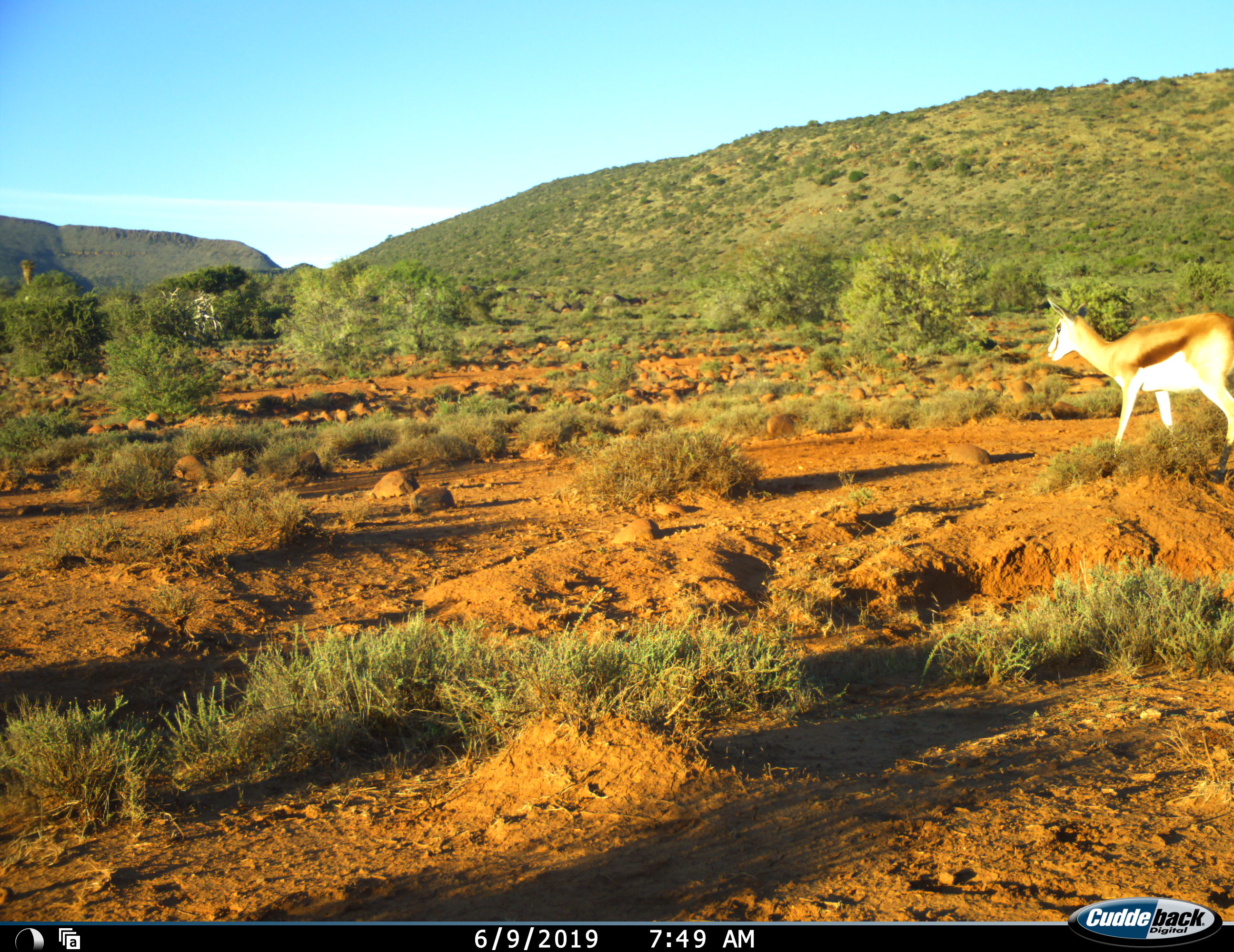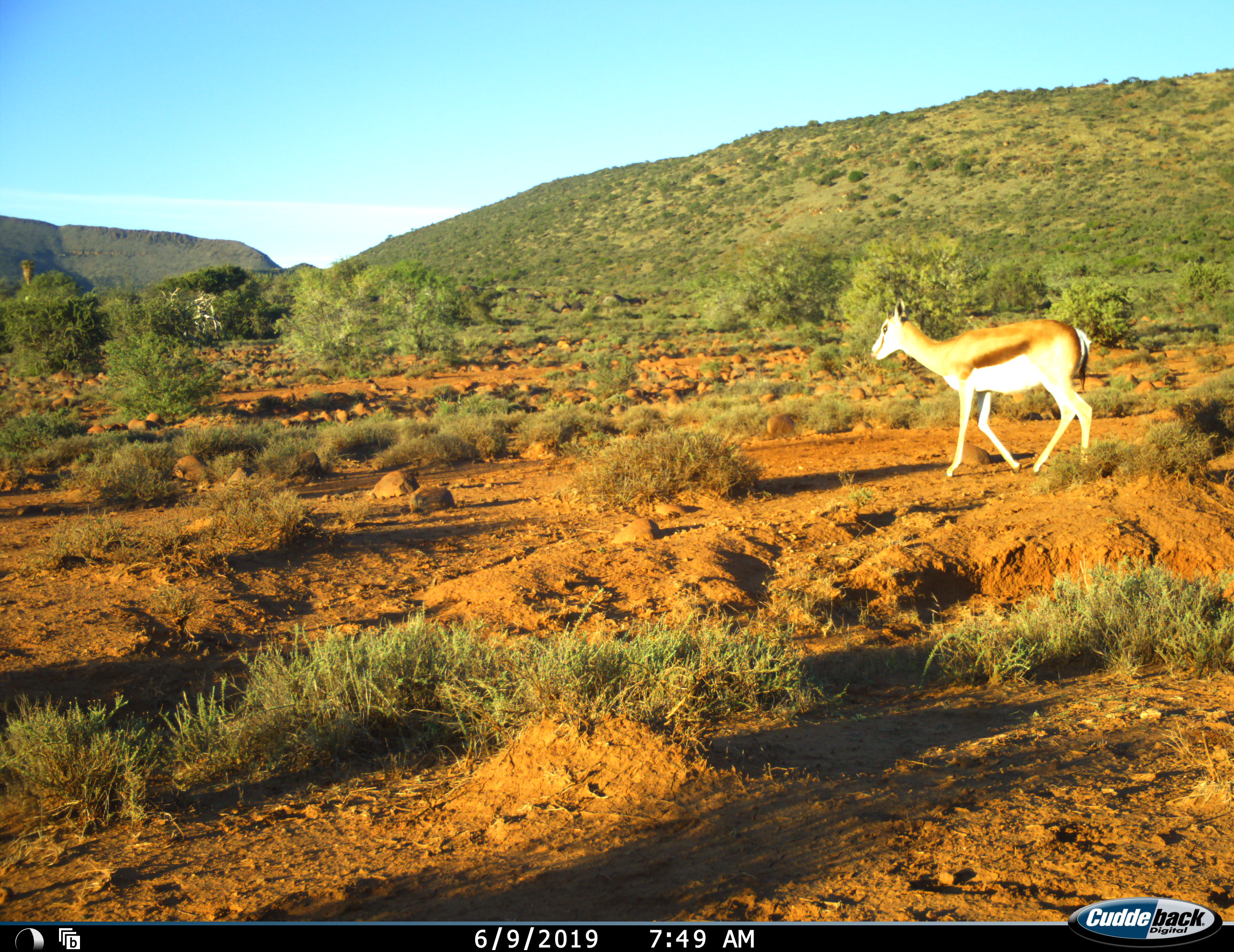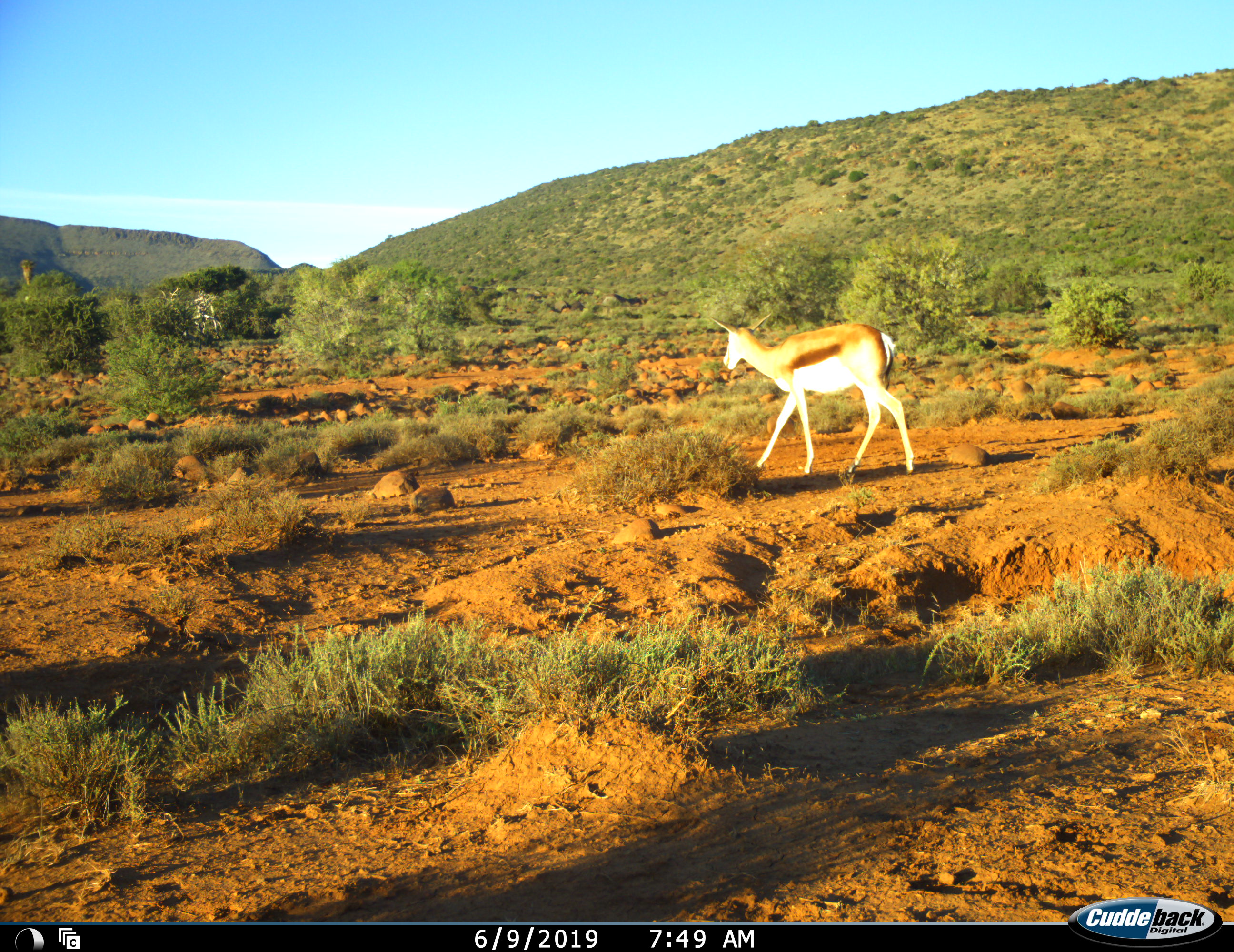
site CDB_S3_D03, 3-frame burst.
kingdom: Animalia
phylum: Chordata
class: Mammalia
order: Artiodactyla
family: Bovidae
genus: Antidorcas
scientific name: Antidorcas marsupialis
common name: springbok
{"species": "springbok (Antidorcas marsupialis)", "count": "1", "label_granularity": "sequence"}